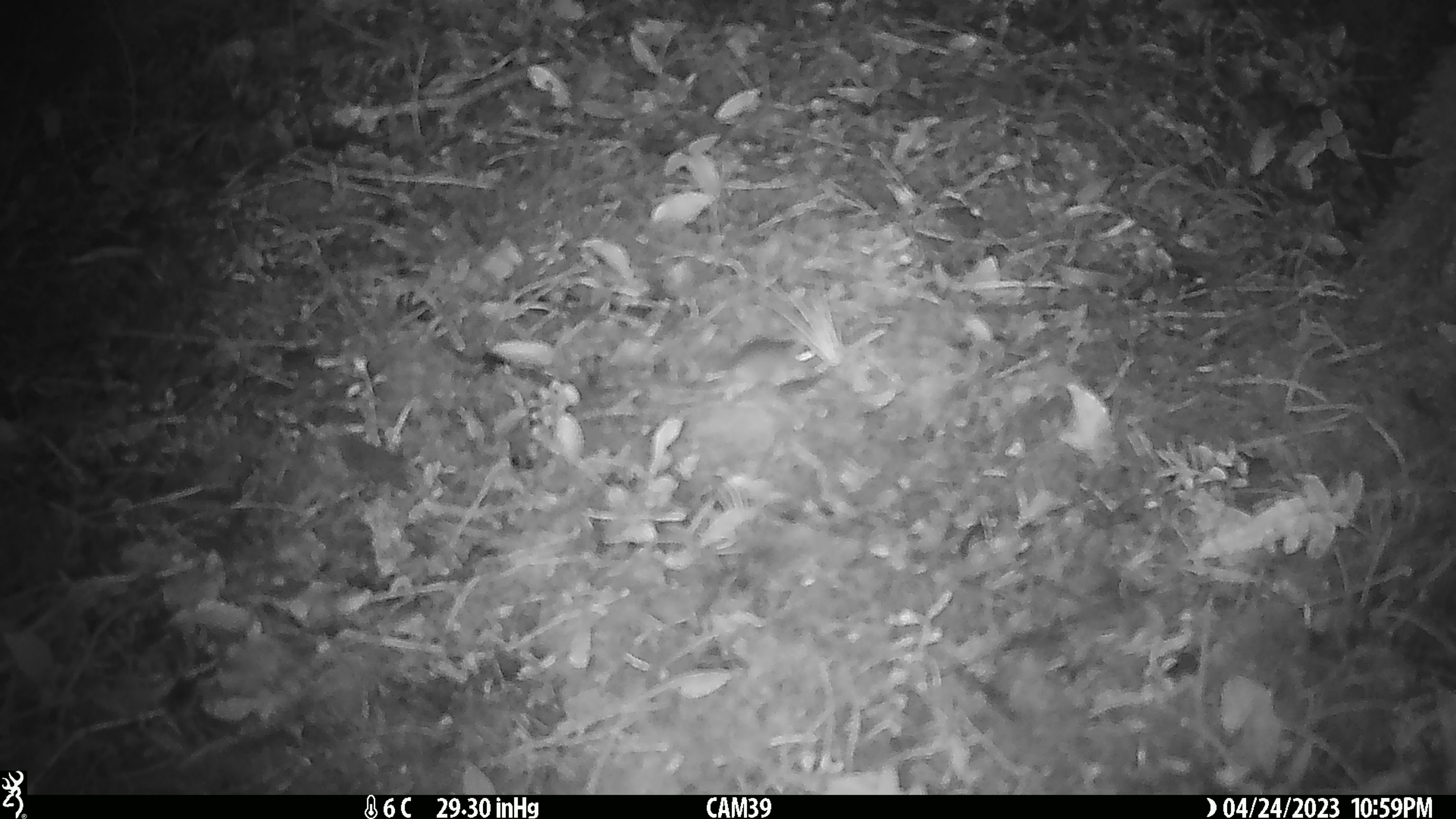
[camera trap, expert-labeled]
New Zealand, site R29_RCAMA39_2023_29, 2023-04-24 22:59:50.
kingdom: Animalia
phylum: Chordata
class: Mammalia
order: Rodentia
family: Muridae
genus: Mus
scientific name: Mus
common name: mouse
Mouse (Mus).